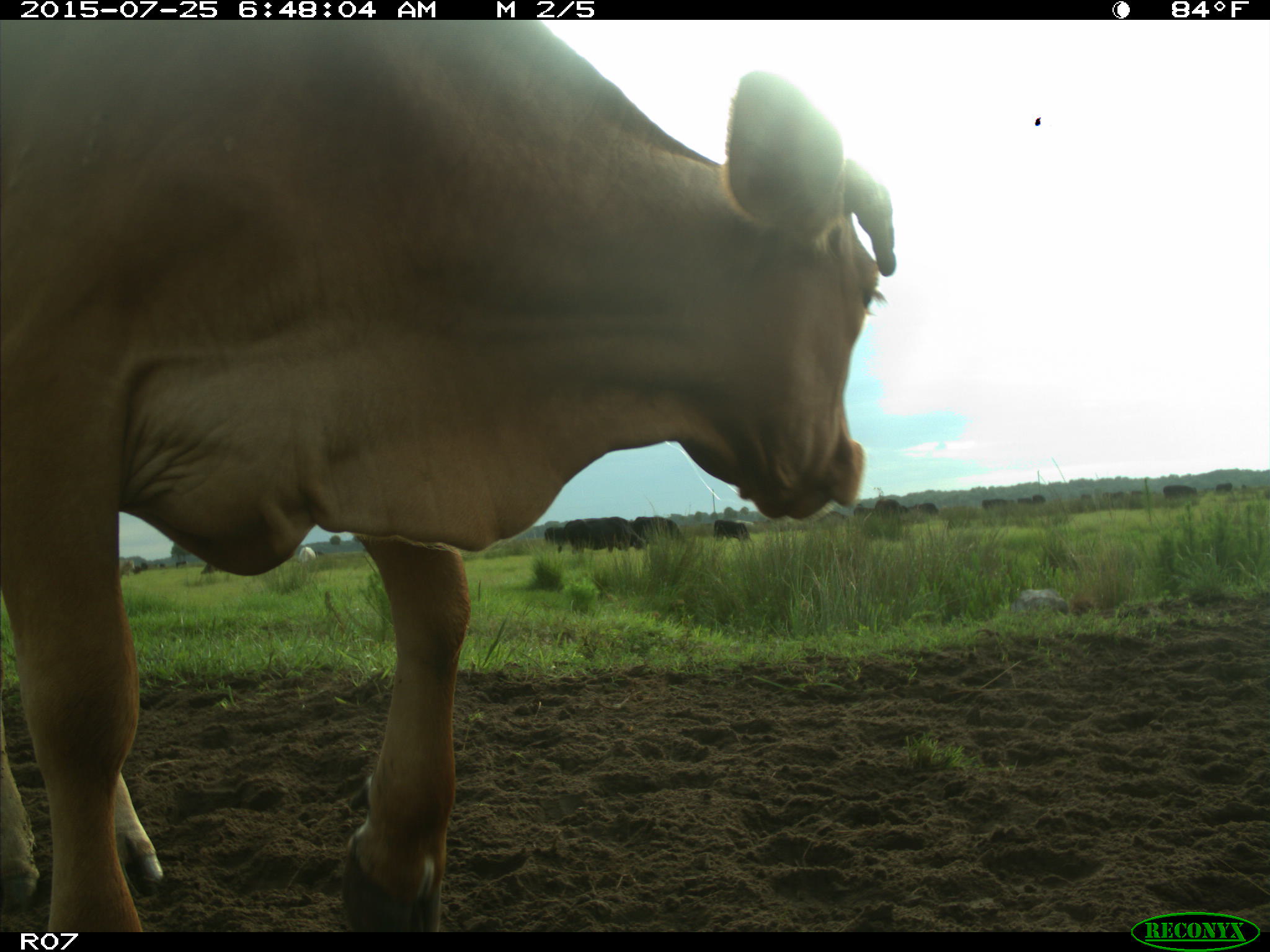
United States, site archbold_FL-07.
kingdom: Animalia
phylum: Chordata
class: Mammalia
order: Artiodactyla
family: Bovidae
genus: Bos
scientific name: Bos taurus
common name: domestic cow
Bos taurus (domestic cow).